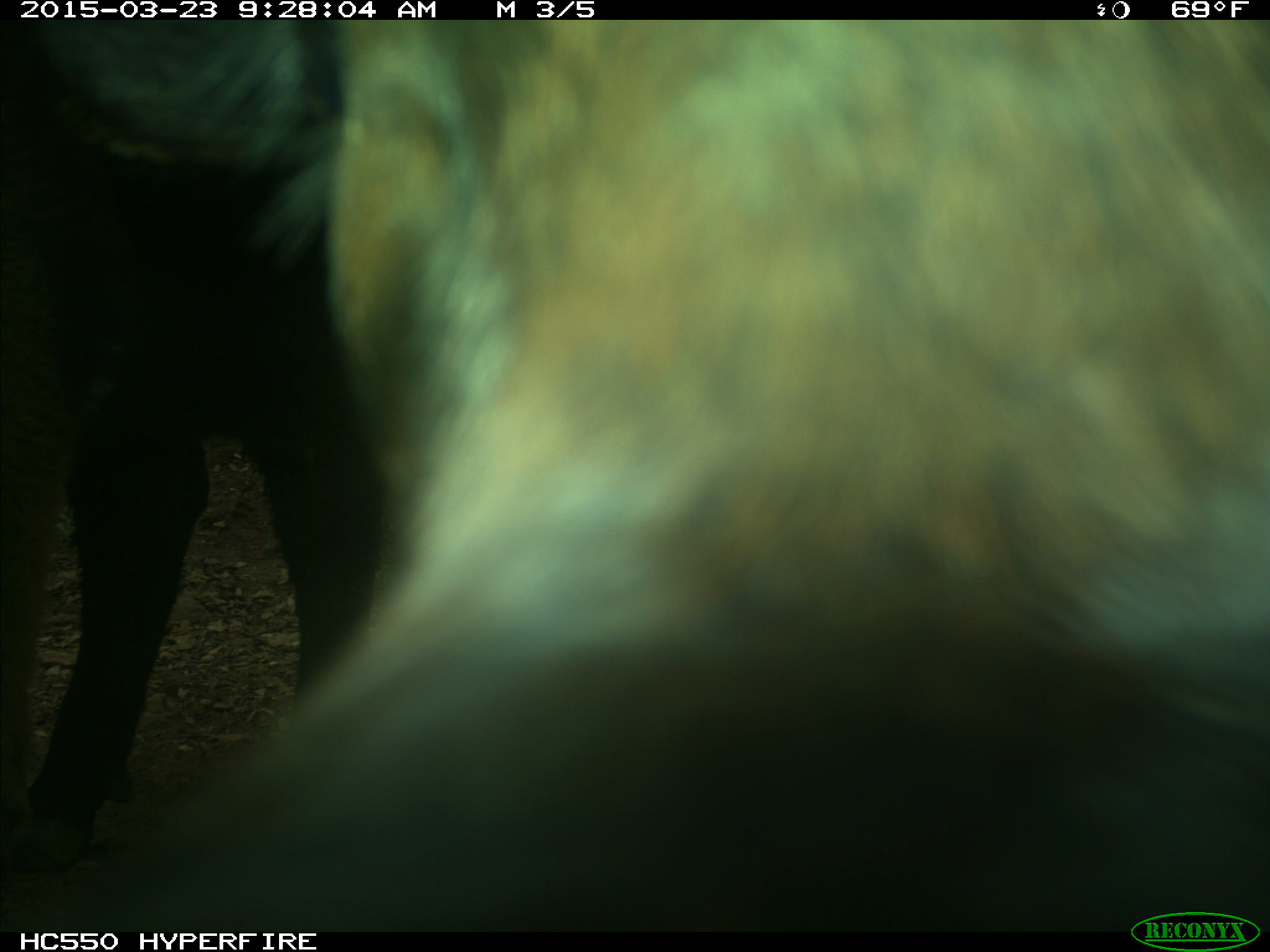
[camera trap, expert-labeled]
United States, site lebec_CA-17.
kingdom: Animalia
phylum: Chordata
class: Mammalia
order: Artiodactyla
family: Bovidae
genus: Bos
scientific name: Bos taurus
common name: domestic cow